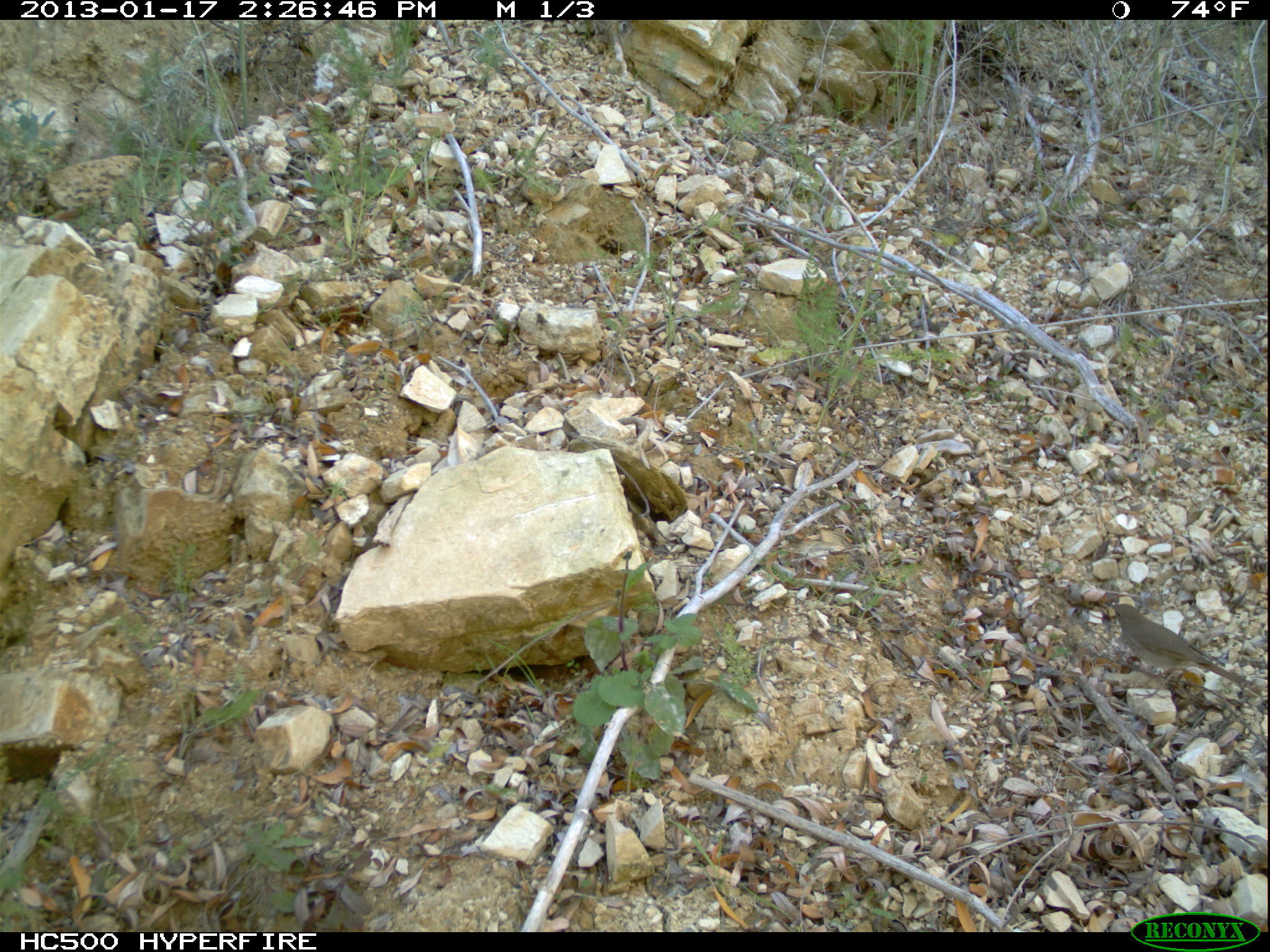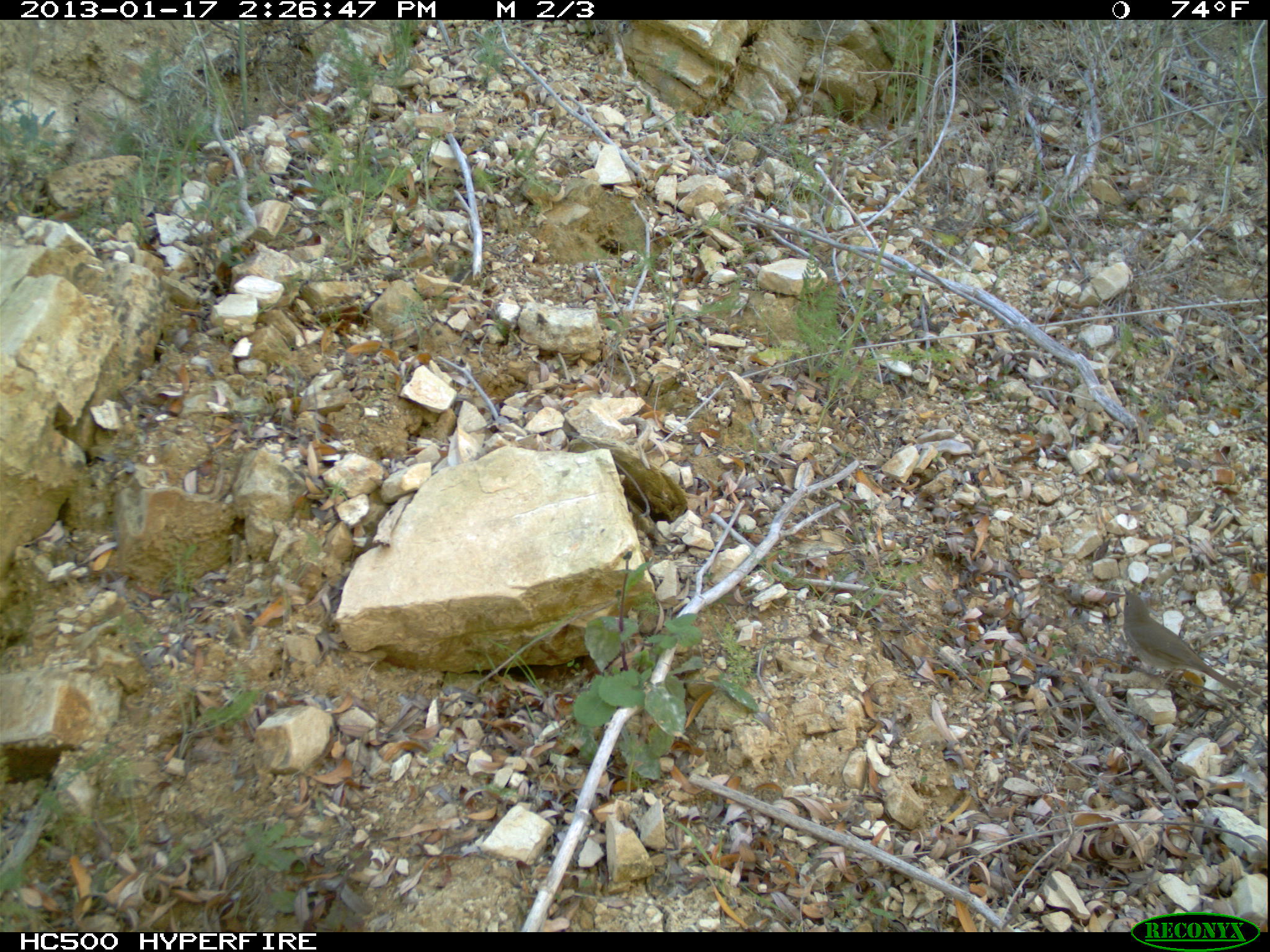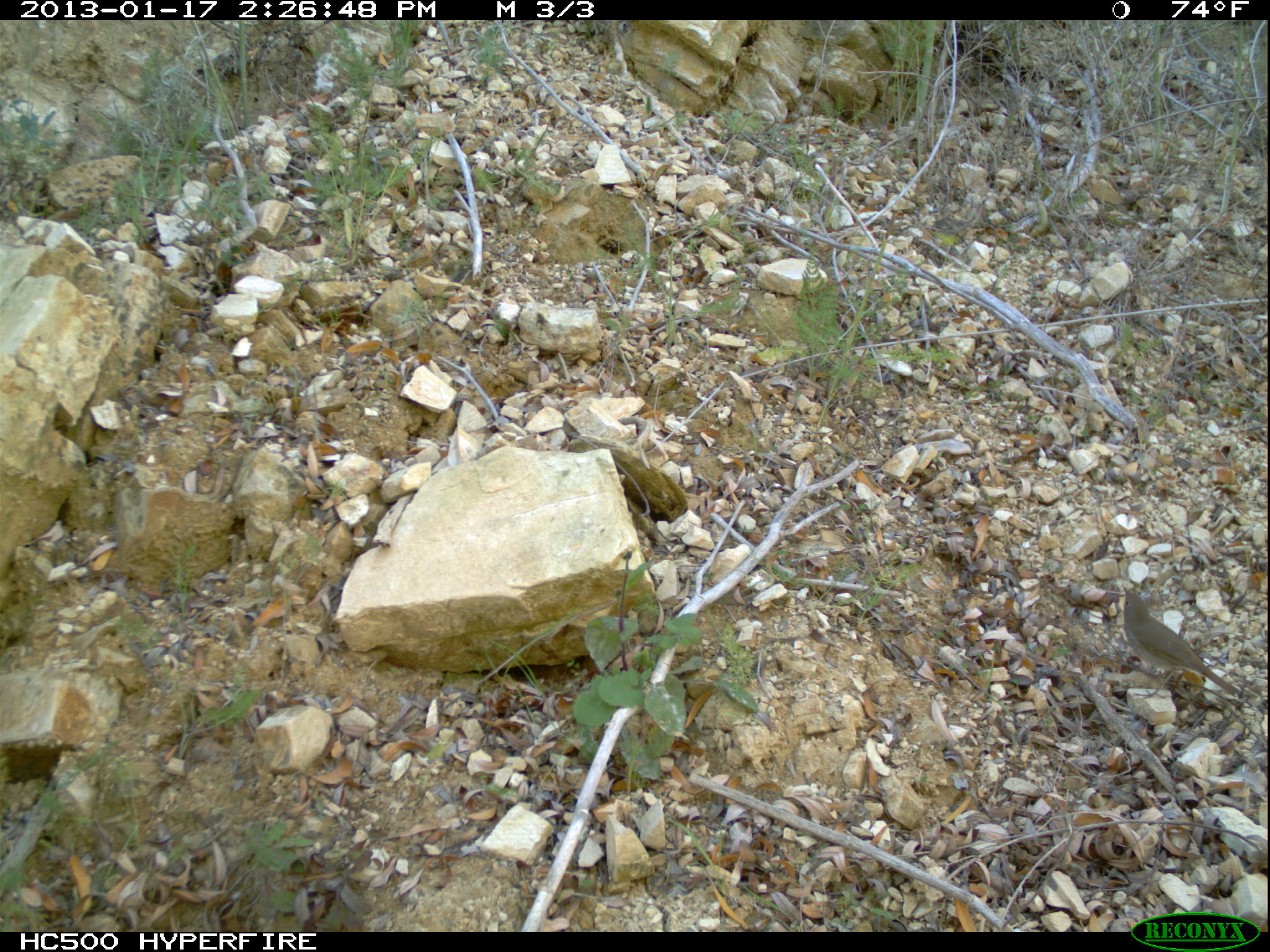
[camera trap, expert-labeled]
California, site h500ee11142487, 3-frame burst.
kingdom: Animalia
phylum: Chordata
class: Aves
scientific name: Aves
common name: bird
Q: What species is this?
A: Bird (Aves).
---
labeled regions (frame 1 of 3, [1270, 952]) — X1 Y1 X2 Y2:
bird: 1107 603 1251 699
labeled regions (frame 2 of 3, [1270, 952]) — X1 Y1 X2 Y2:
bird: 1123 586 1240 699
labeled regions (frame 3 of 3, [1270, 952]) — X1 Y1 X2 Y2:
bird: 1123 586 1239 699